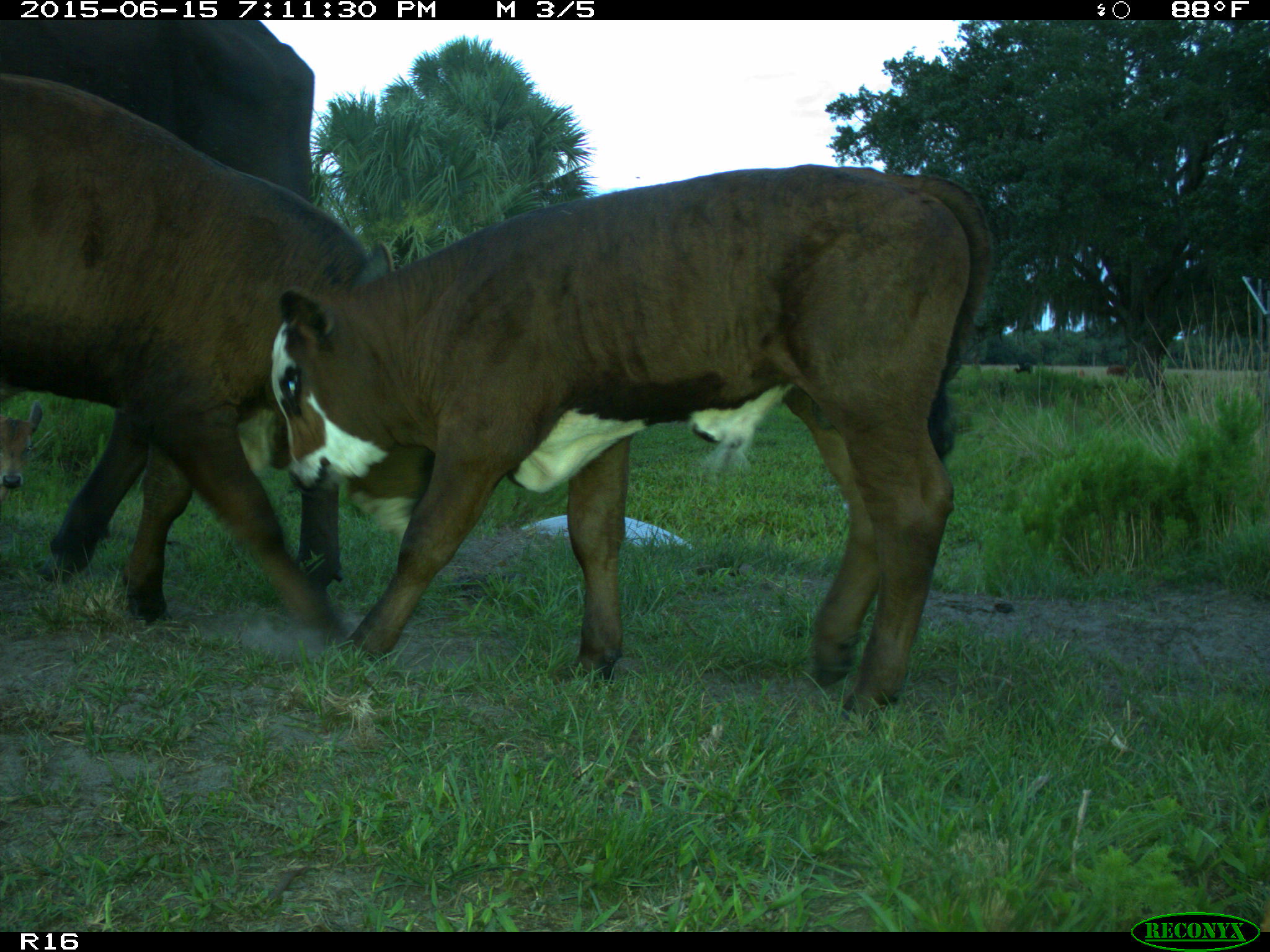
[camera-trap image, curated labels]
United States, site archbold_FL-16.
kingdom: Animalia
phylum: Chordata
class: Mammalia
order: Artiodactyla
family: Bovidae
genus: Bos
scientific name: Bos taurus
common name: domestic cow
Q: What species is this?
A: Bos taurus (domestic cow).